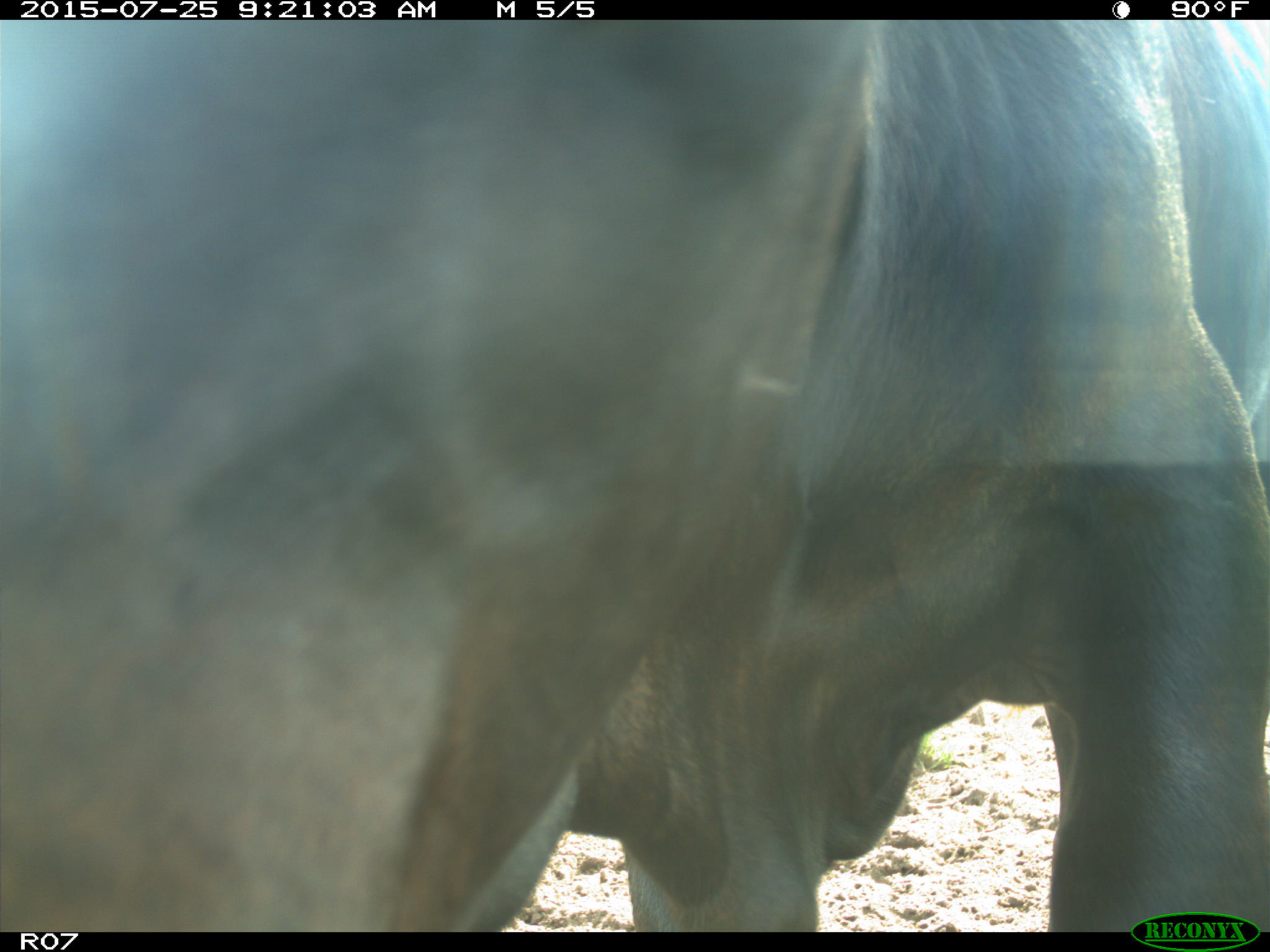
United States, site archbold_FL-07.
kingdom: Animalia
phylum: Chordata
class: Mammalia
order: Artiodactyla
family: Bovidae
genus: Bos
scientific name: Bos taurus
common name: domestic cow